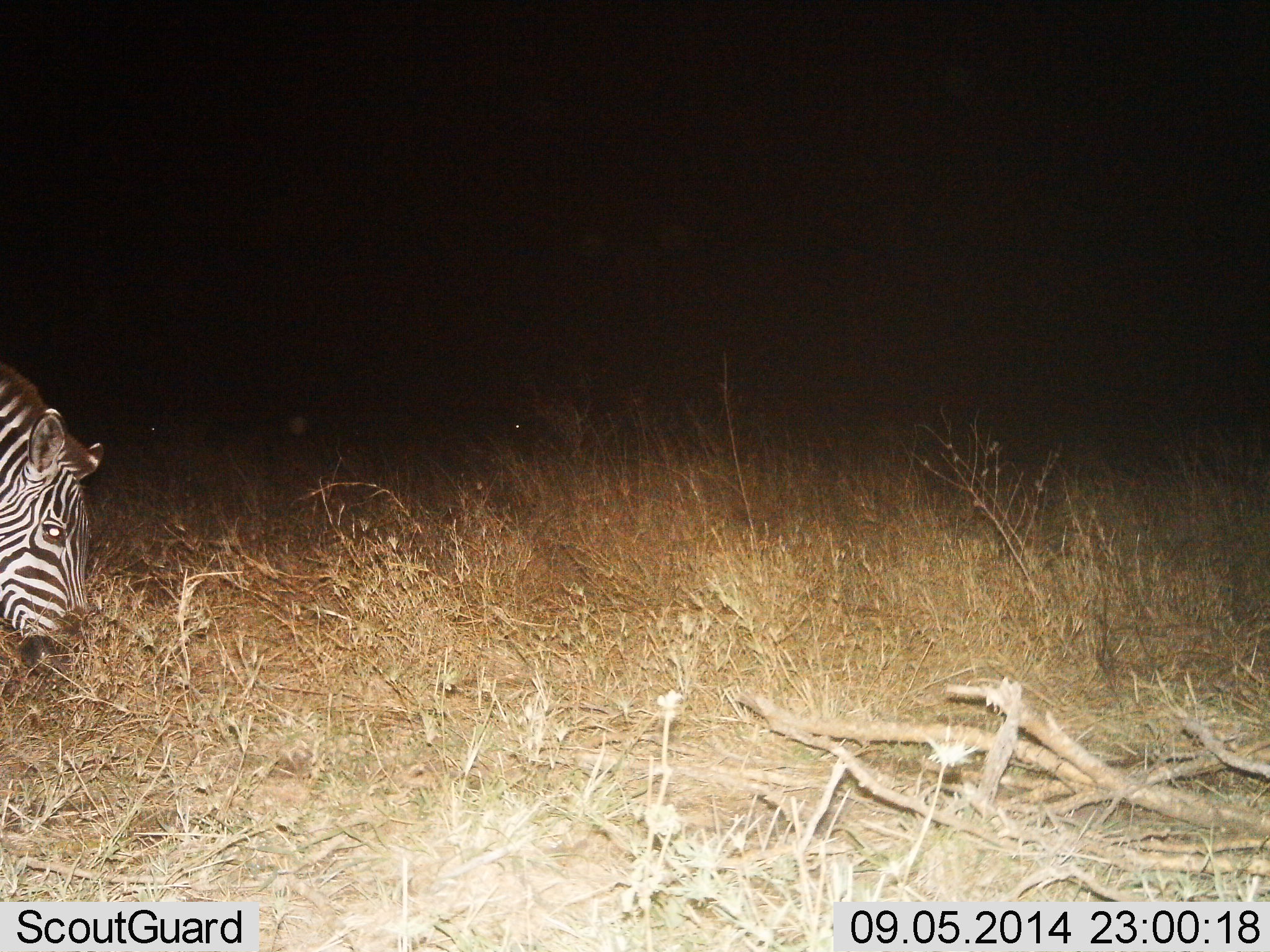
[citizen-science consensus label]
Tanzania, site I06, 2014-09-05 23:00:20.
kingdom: Animalia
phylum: Chordata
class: Mammalia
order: Perissodactyla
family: Equidae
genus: Equus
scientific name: Equus quagga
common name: plains zebra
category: zebra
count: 1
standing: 0%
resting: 0%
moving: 20%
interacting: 0%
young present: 0%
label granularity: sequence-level